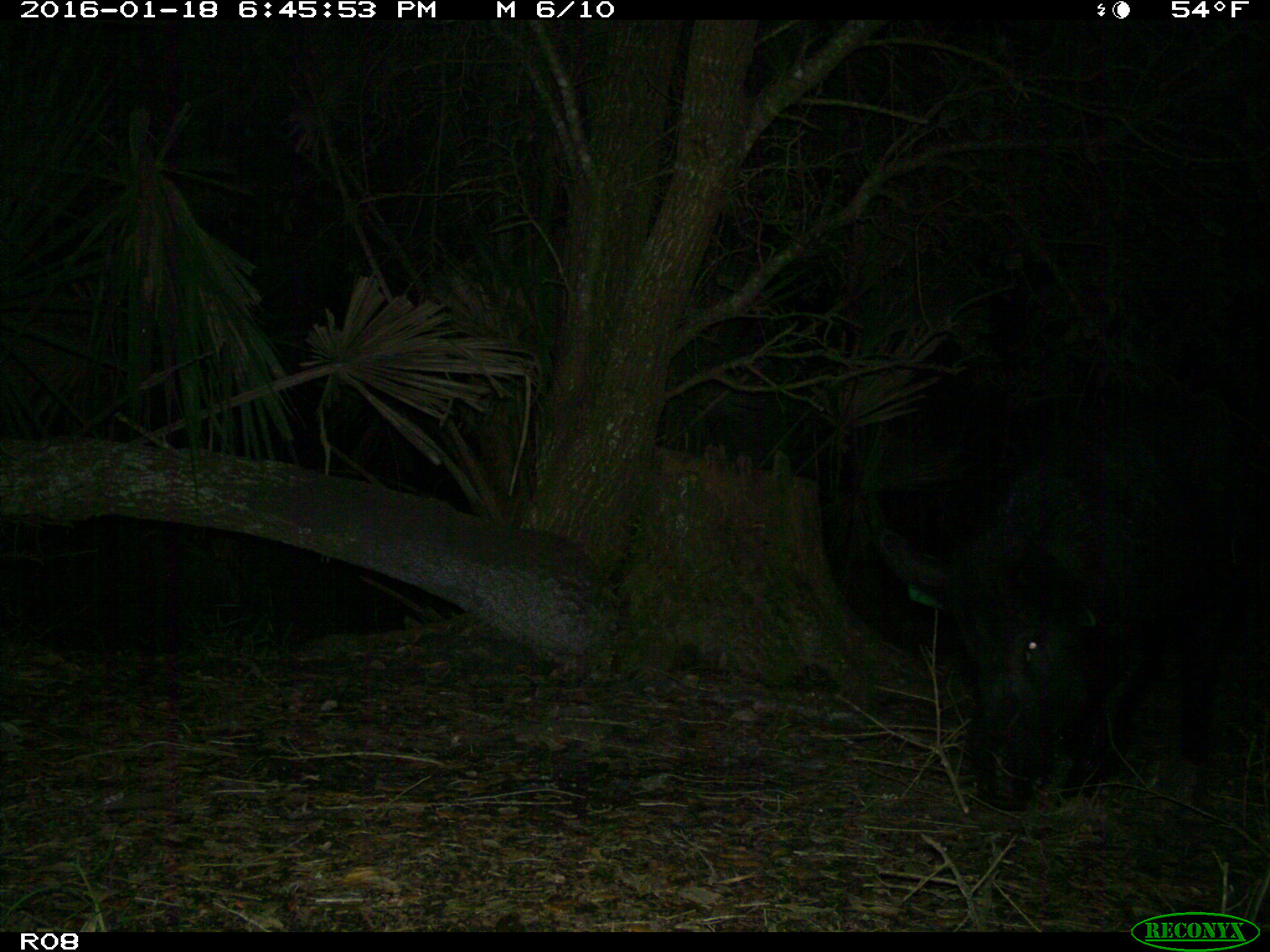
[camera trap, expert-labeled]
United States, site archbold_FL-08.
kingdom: Animalia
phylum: Chordata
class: Mammalia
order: Artiodactyla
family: Suidae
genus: Sus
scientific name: Sus scrofa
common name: wild boar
Sus scrofa (wild boar).